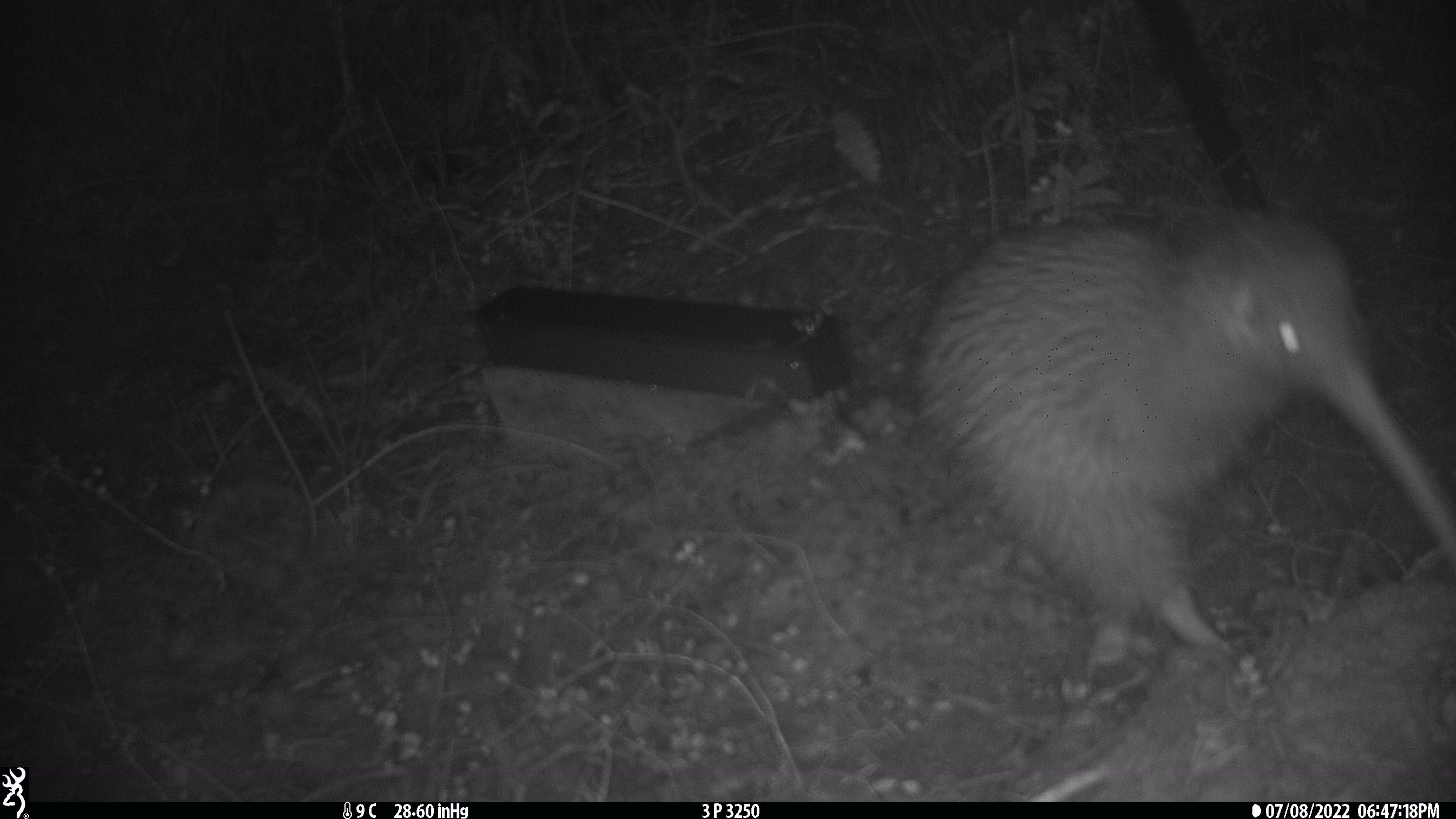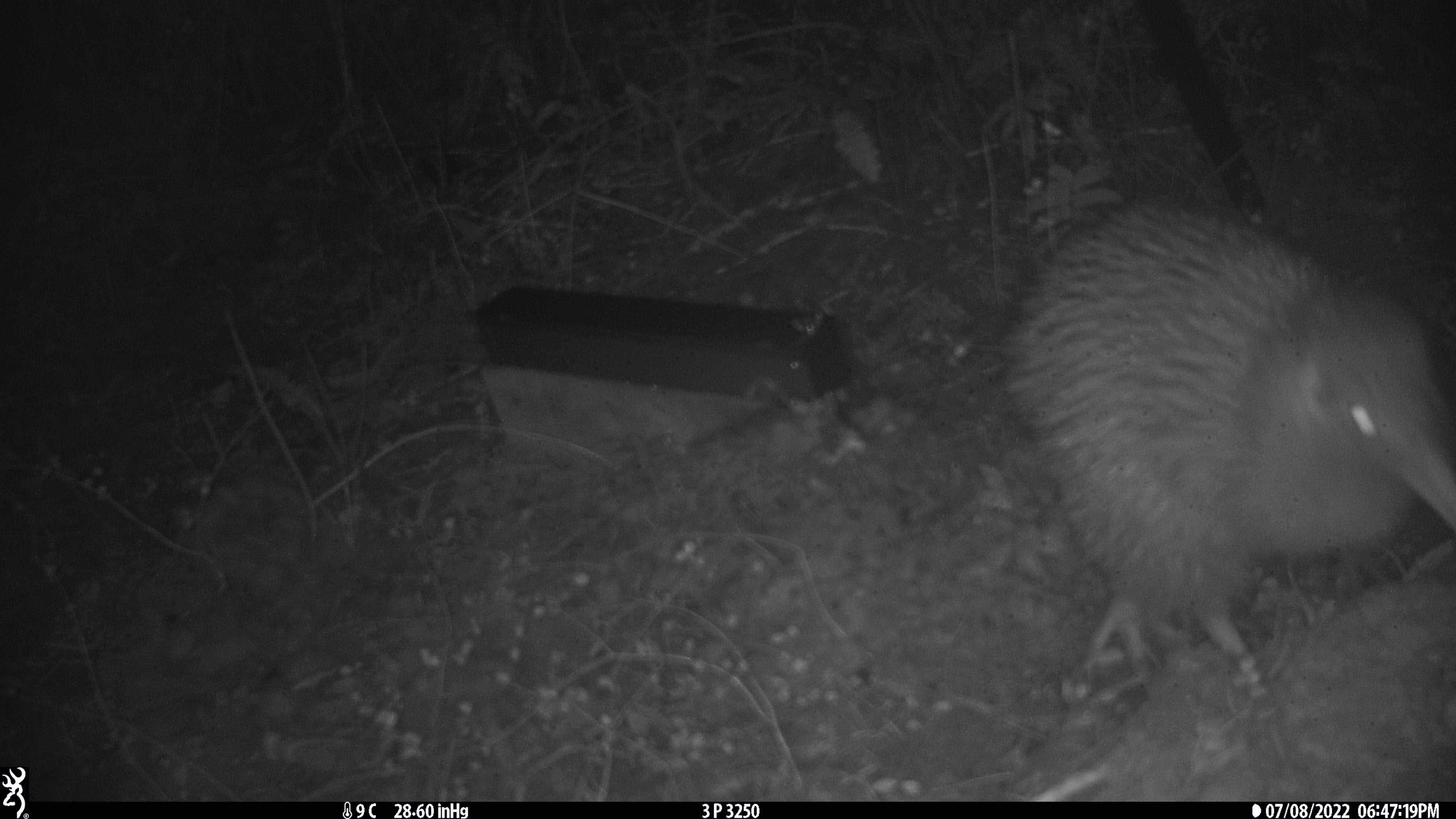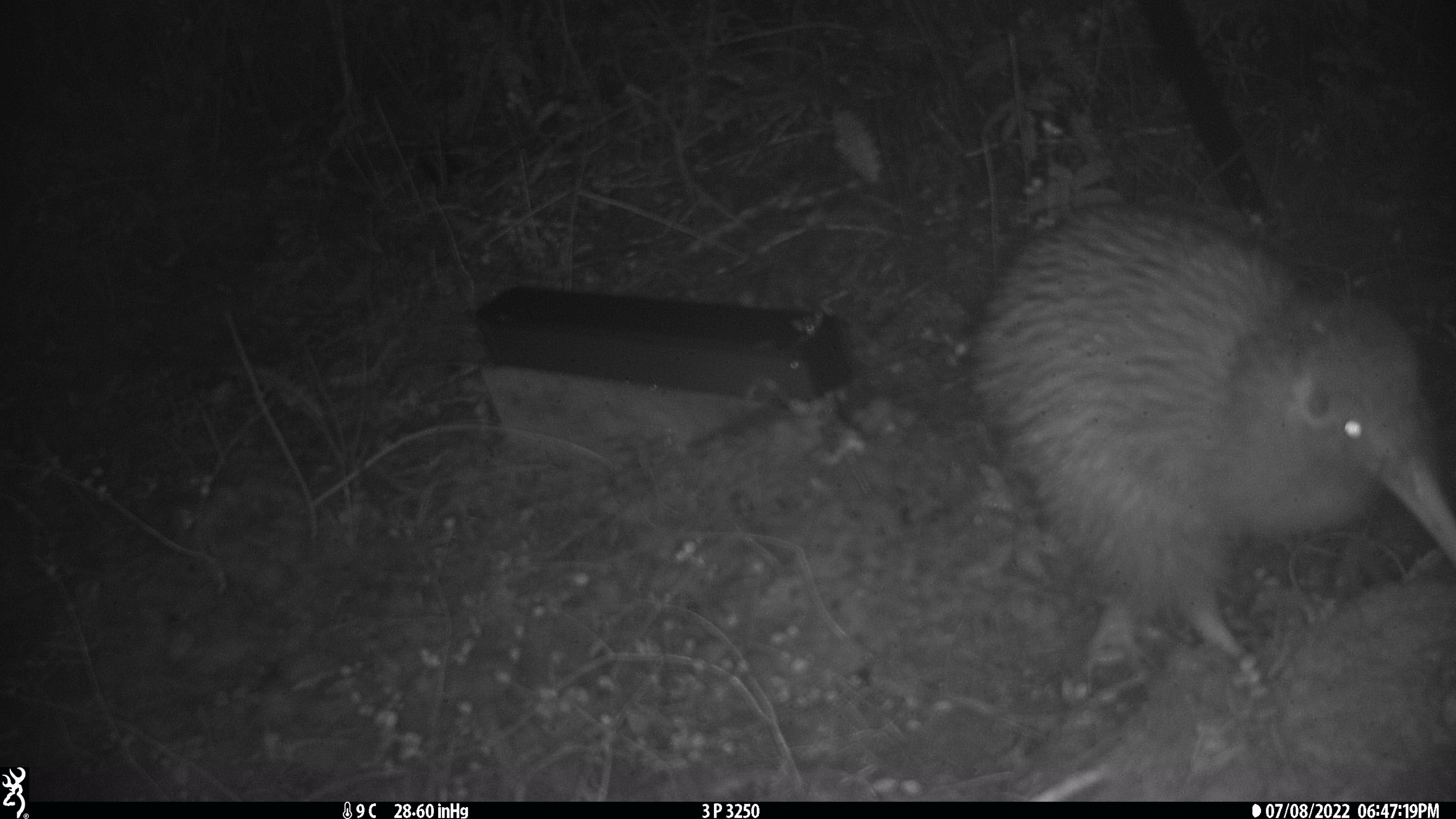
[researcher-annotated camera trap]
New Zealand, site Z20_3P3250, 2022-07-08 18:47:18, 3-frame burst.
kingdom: Animalia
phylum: Chordata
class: Aves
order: Apterygiformes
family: Apterygidae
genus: Apteryx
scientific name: Apteryx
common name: kiwi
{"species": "kiwi (Apteryx)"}